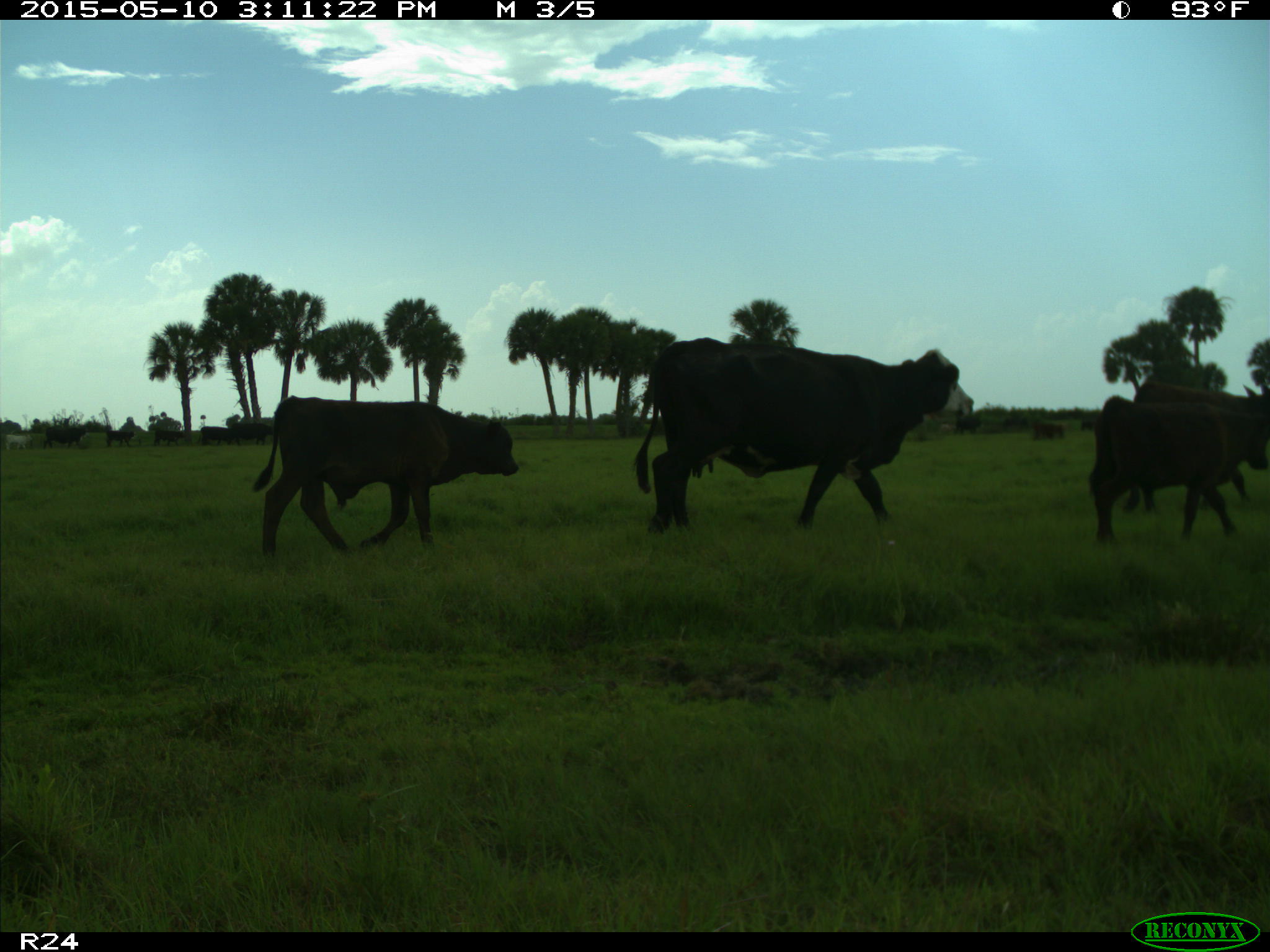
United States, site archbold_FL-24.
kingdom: Animalia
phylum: Chordata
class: Mammalia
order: Artiodactyla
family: Bovidae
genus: Bos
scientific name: Bos taurus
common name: domestic cow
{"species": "Bos taurus (domestic cow)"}